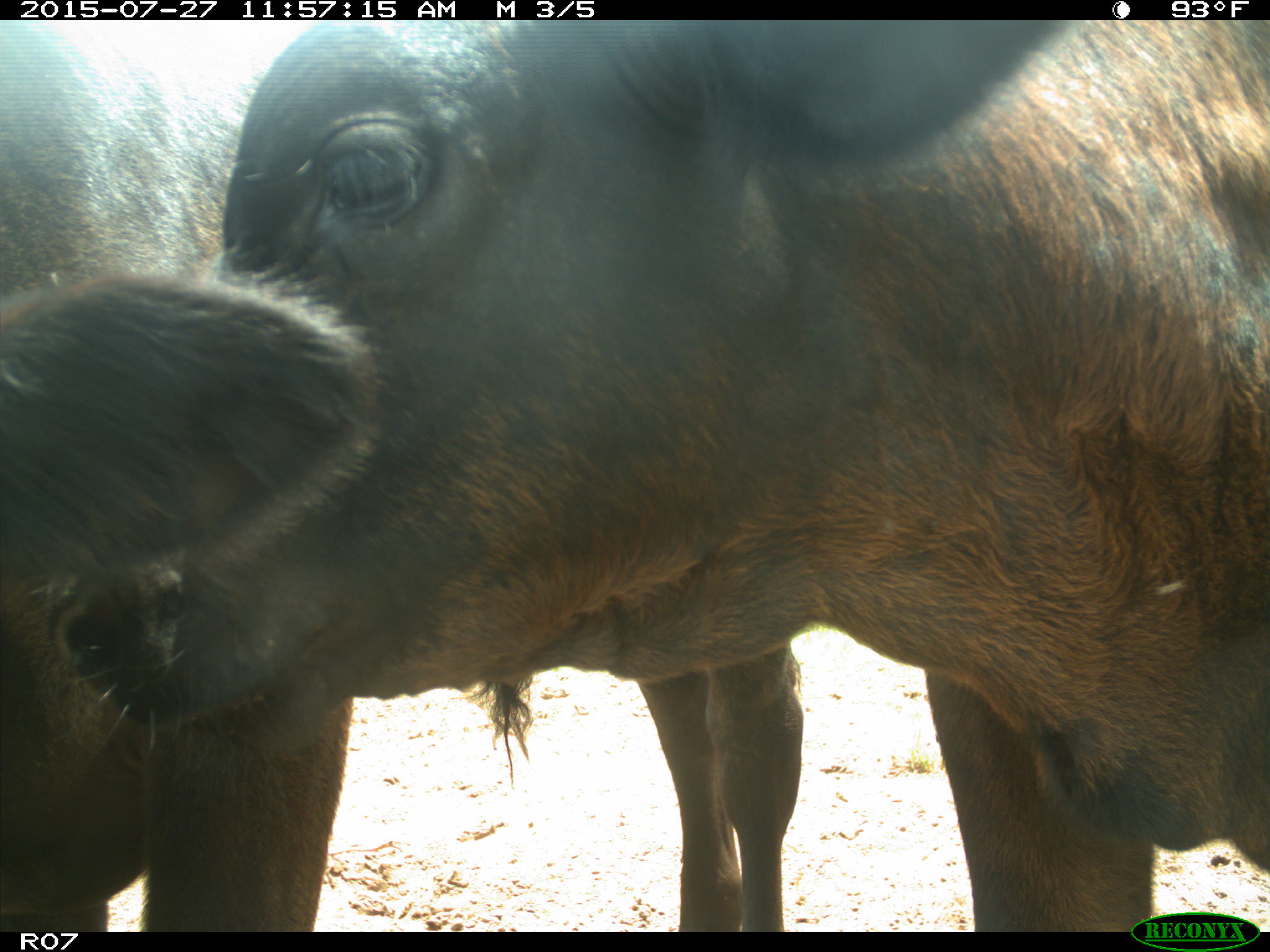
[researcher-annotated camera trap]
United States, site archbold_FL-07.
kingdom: Animalia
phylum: Chordata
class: Mammalia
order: Artiodactyla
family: Bovidae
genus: Bos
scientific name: Bos taurus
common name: domestic cow